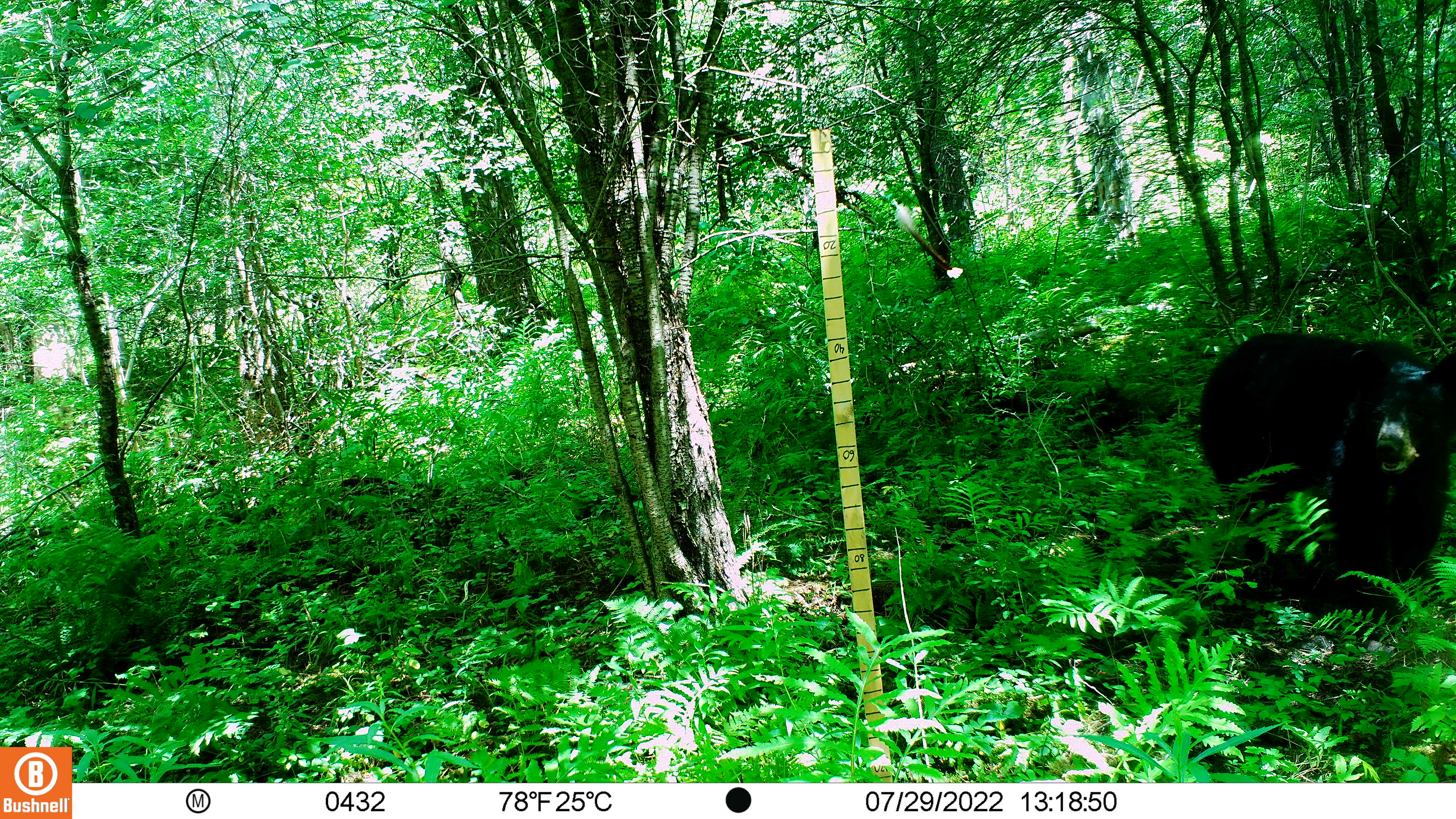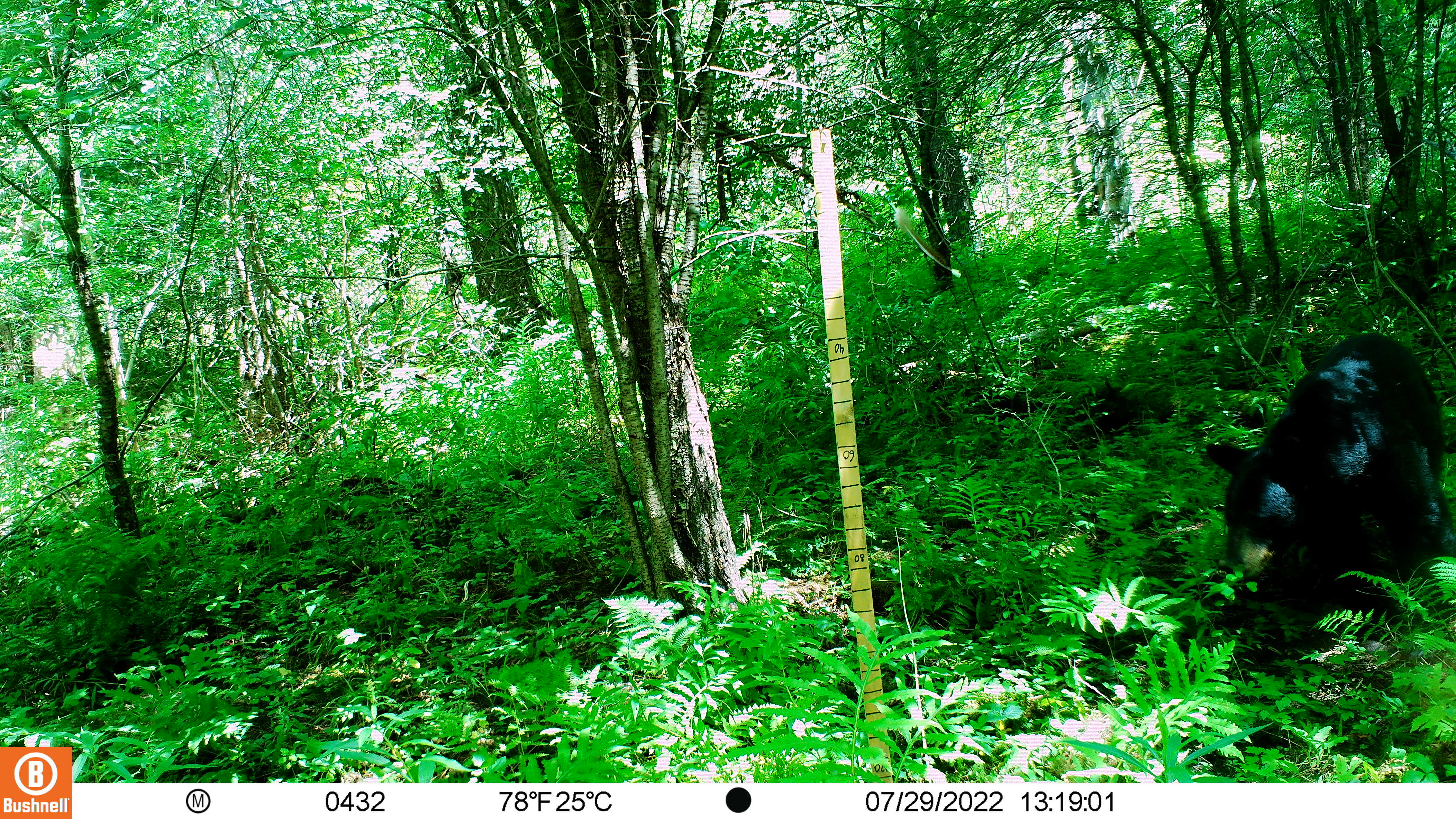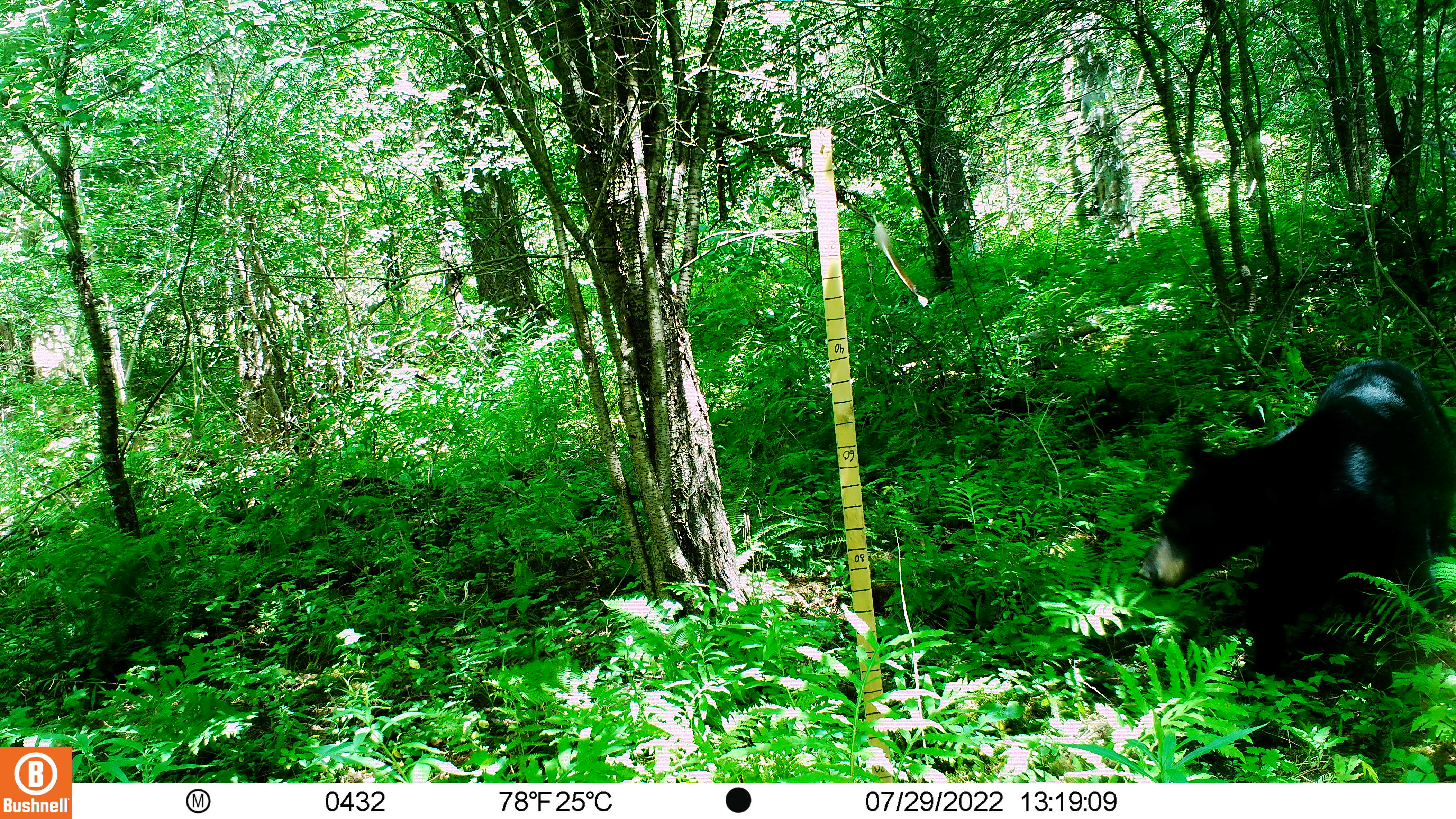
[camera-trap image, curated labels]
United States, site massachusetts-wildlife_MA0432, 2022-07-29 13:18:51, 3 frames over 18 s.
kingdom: Animalia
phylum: Chordata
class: Mammalia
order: Carnivora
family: Ursidae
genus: Ursus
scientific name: Ursus americanus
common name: black bear